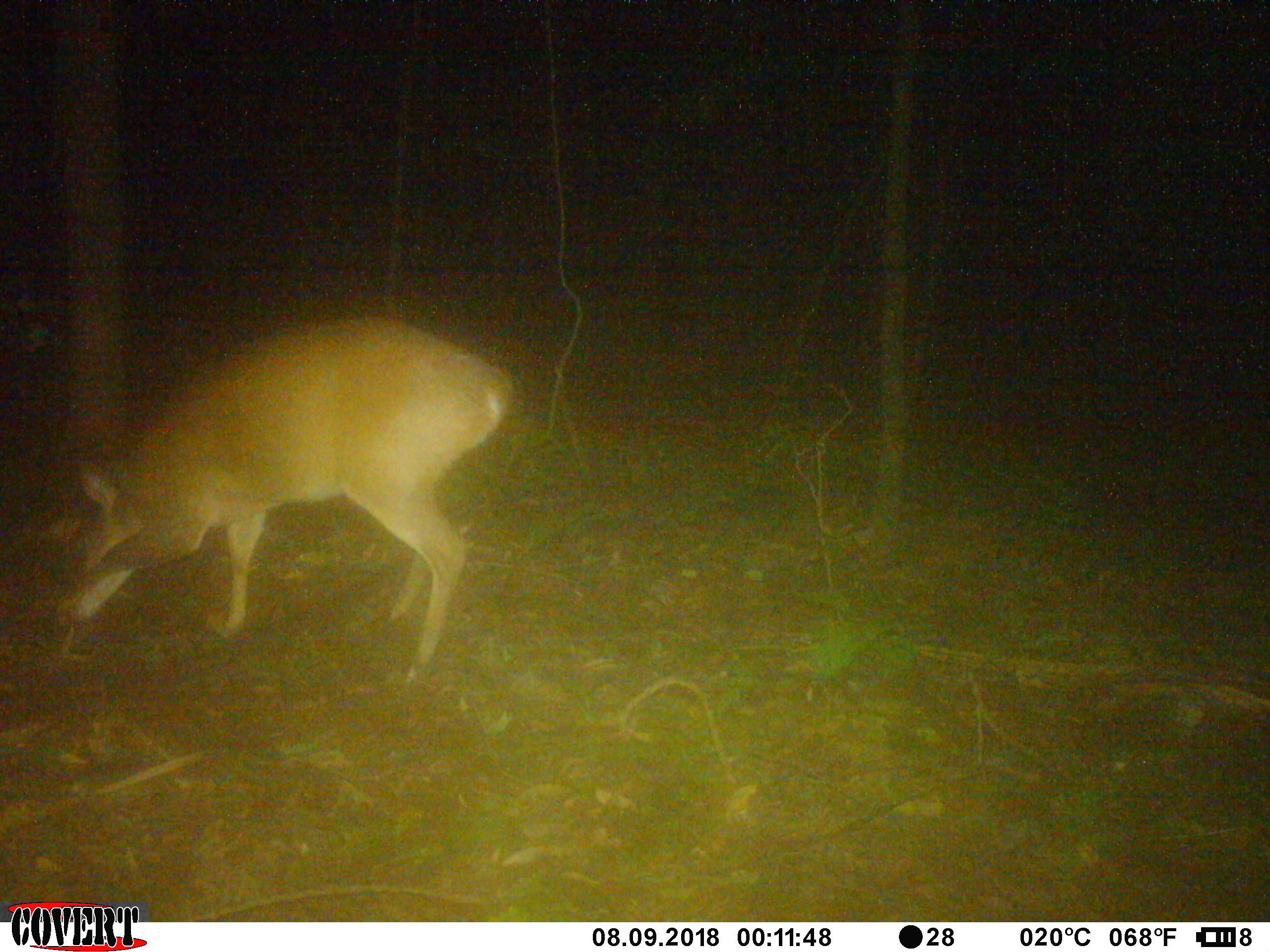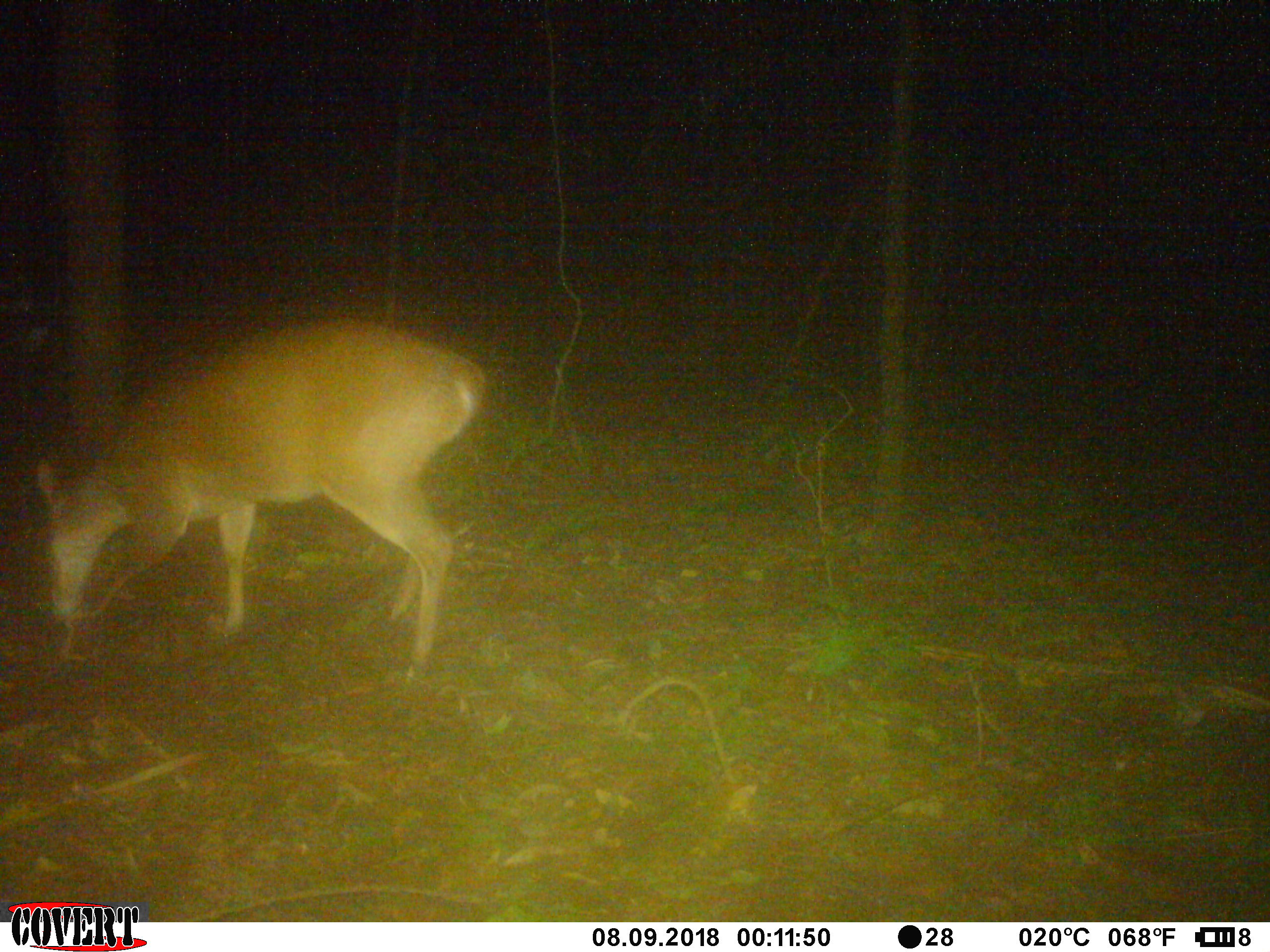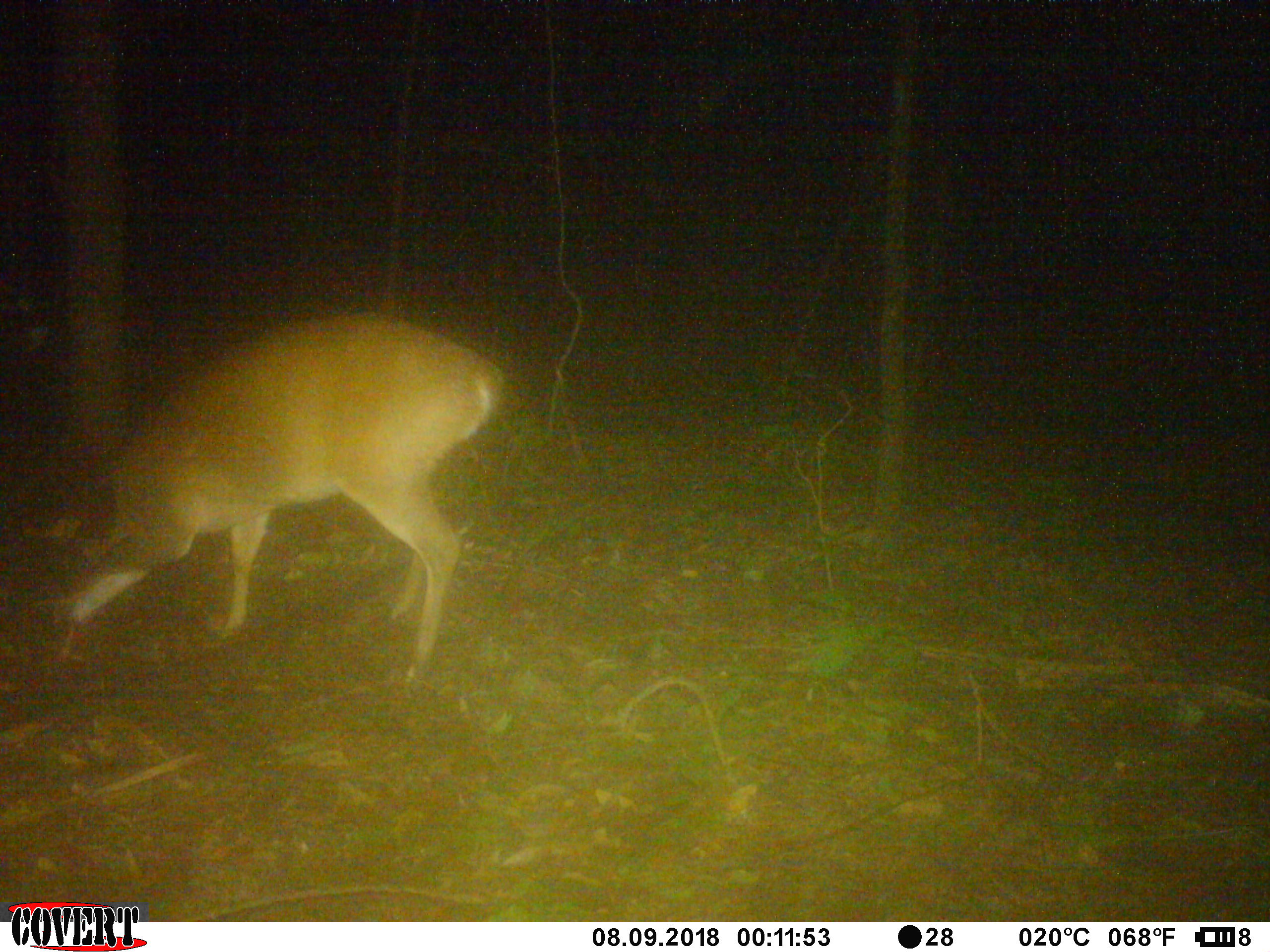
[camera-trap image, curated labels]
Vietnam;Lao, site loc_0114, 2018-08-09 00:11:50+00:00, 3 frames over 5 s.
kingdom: Animalia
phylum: Chordata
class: Mammalia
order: Artiodactyla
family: Cervidae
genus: Muntiacus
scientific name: Muntiacus vuquangensis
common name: large-antlered muntjac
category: large antlered muntjac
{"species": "large antlered muntjac (large-antlered muntjac) (Muntiacus vuquangensis)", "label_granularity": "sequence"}